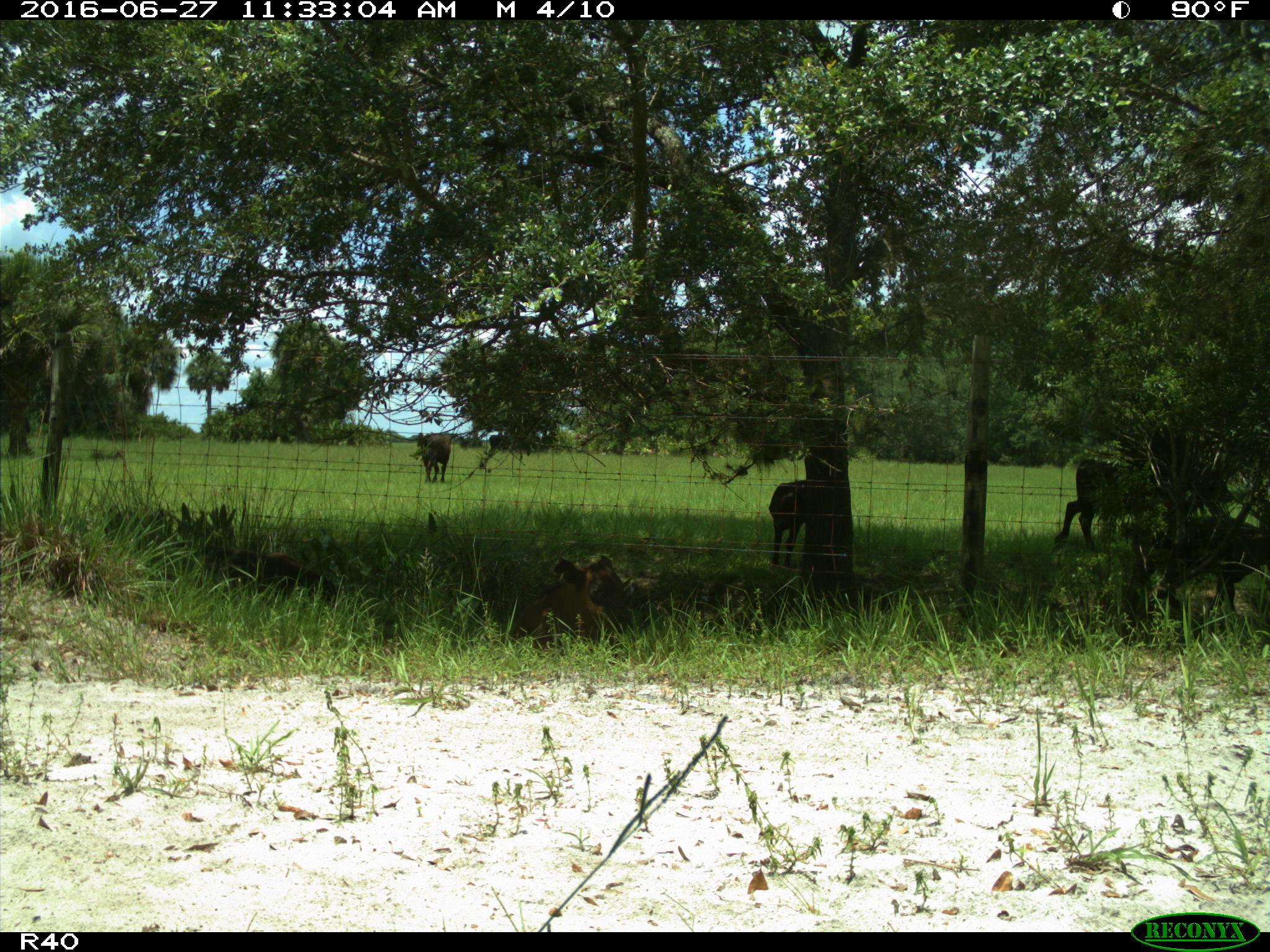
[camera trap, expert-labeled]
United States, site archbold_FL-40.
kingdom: Animalia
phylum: Chordata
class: Mammalia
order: Artiodactyla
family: Bovidae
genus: Bos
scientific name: Bos taurus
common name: domestic cow